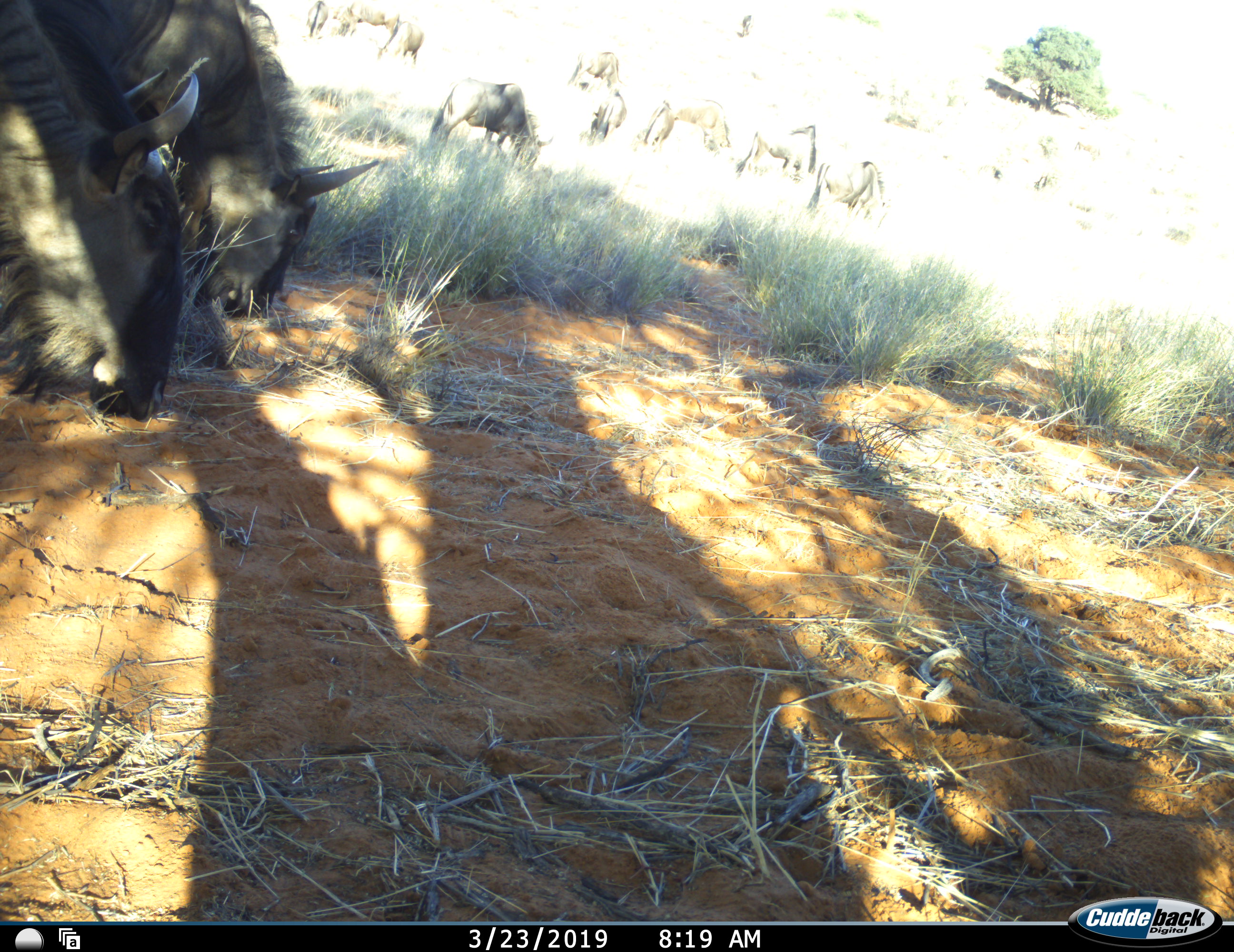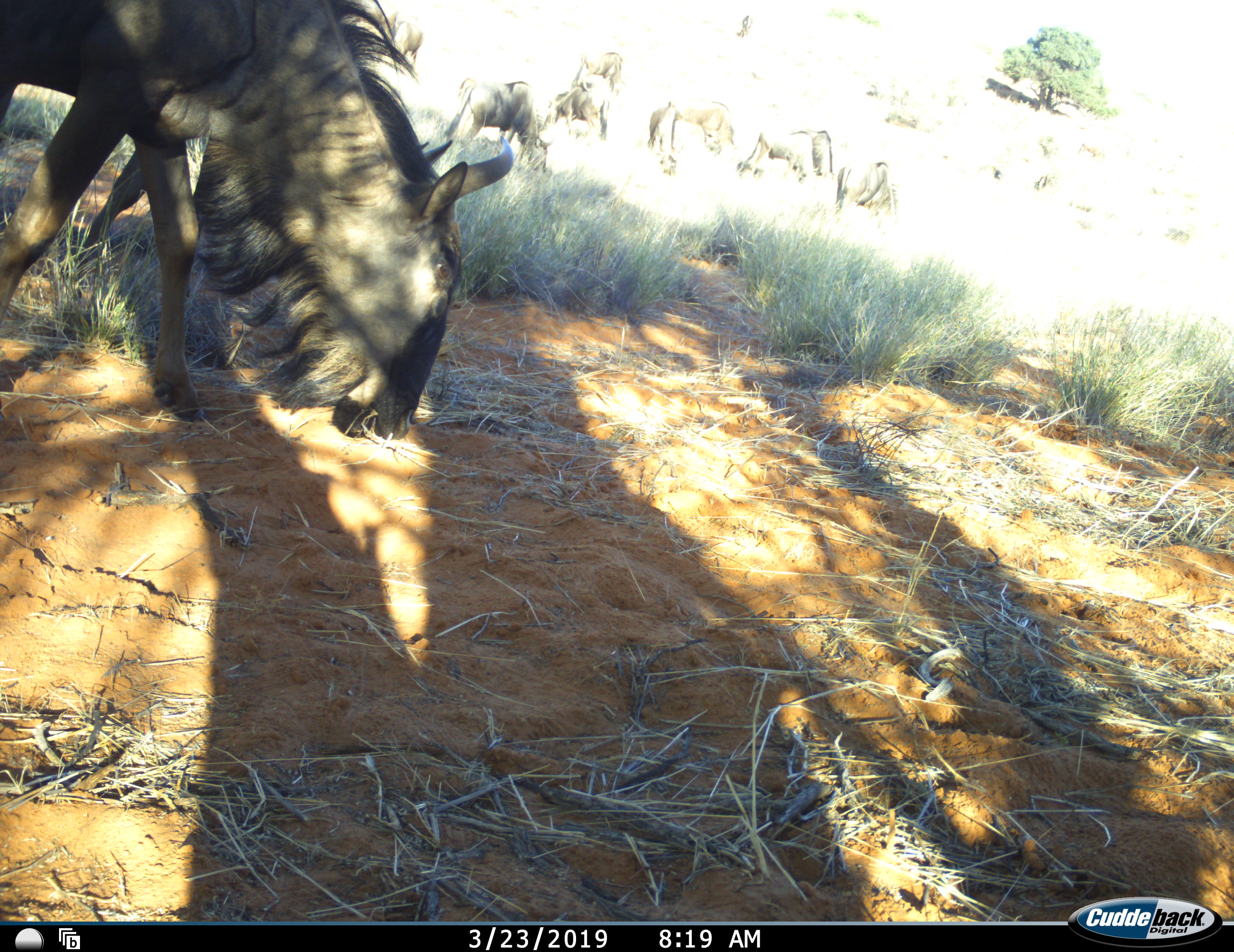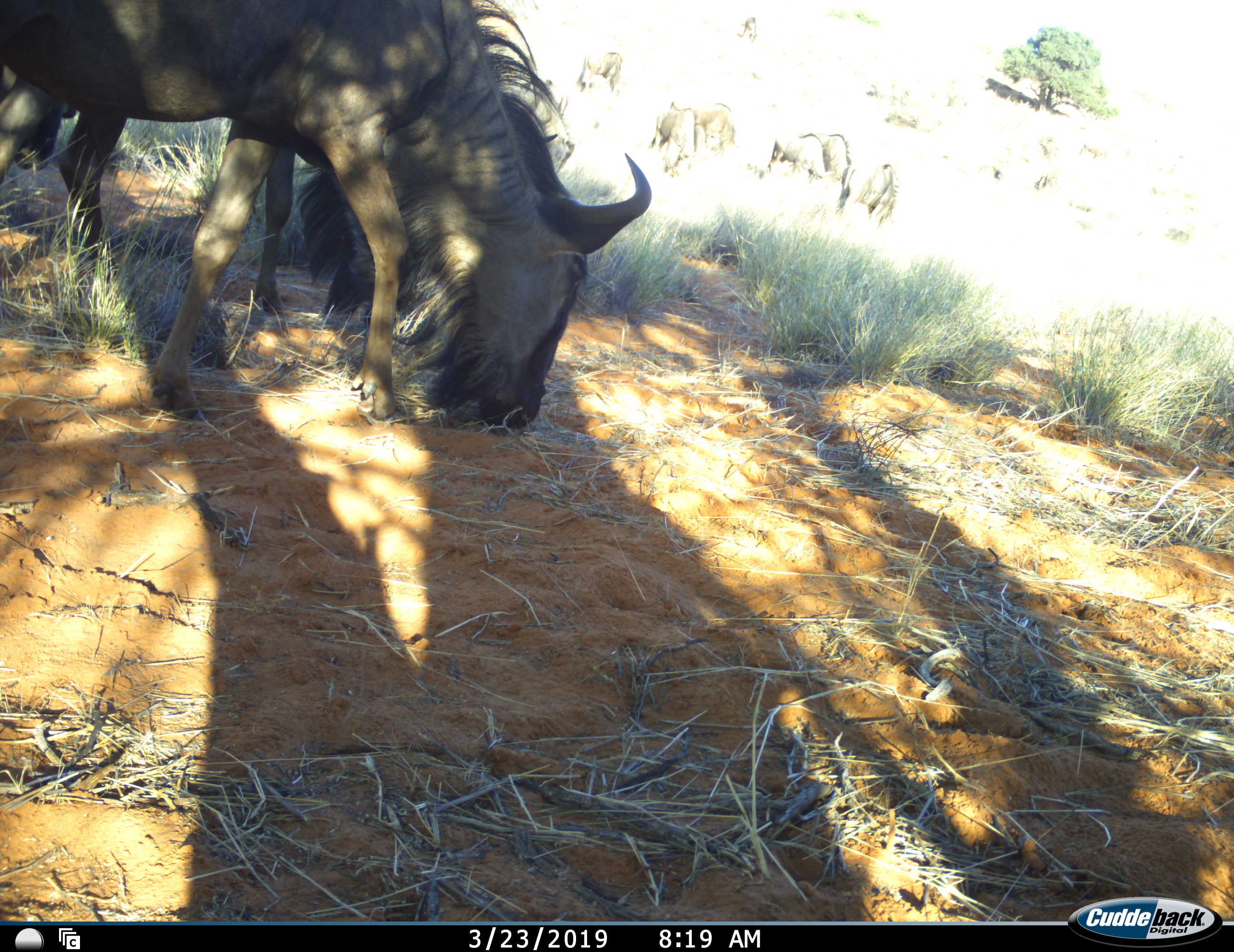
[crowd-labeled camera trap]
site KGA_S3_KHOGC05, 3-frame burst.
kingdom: Animalia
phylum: Chordata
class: Mammalia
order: Artiodactyla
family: Bovidae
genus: Connochaetes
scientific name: Connochaetes taurinus taurinus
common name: blue wildebeest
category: wildebeestblue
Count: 11-50.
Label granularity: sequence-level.